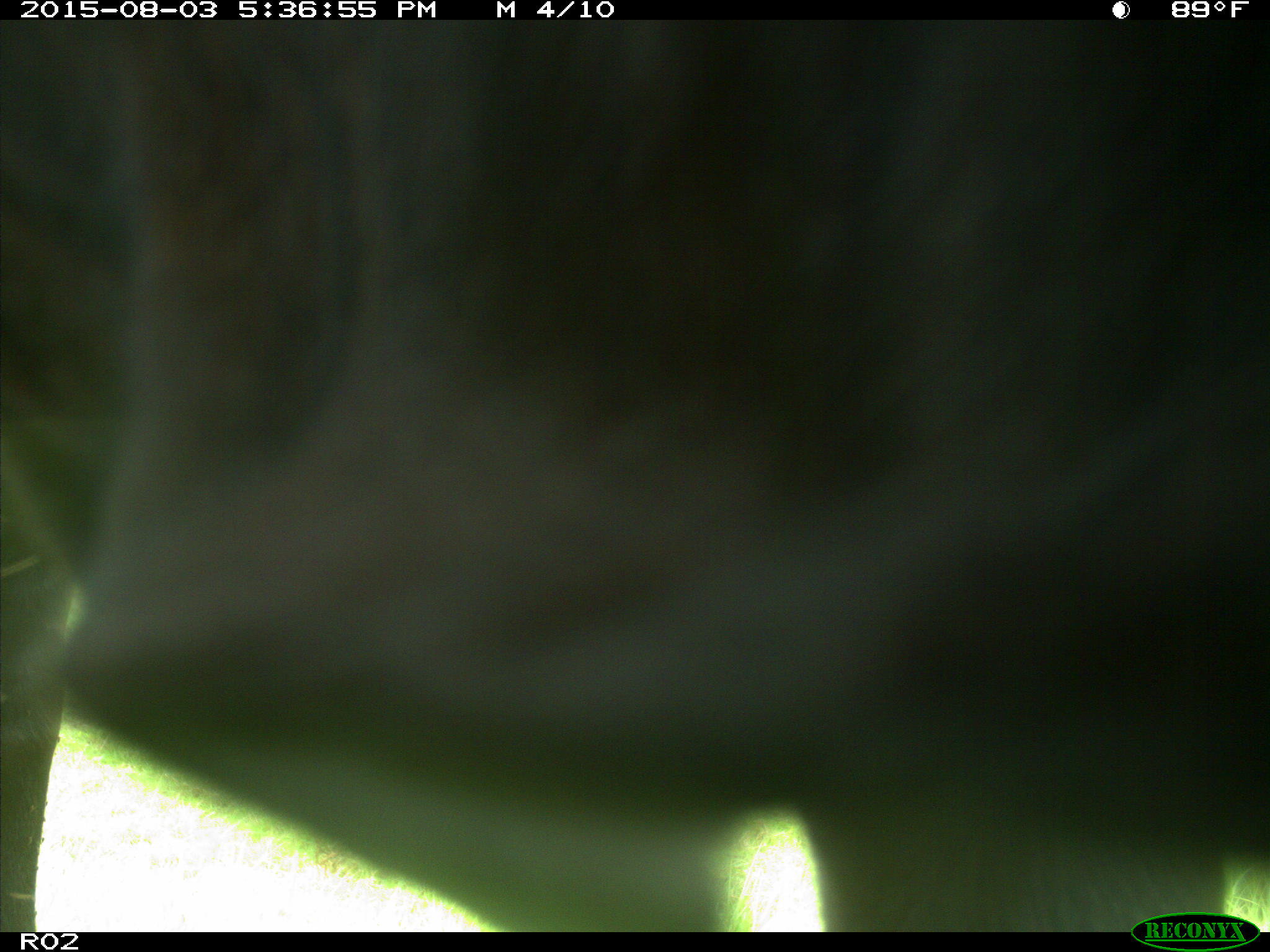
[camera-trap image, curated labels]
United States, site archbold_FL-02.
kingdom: Animalia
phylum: Chordata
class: Mammalia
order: Artiodactyla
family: Bovidae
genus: Bos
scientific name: Bos taurus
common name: domestic cow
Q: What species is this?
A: Bos taurus (domestic cow).